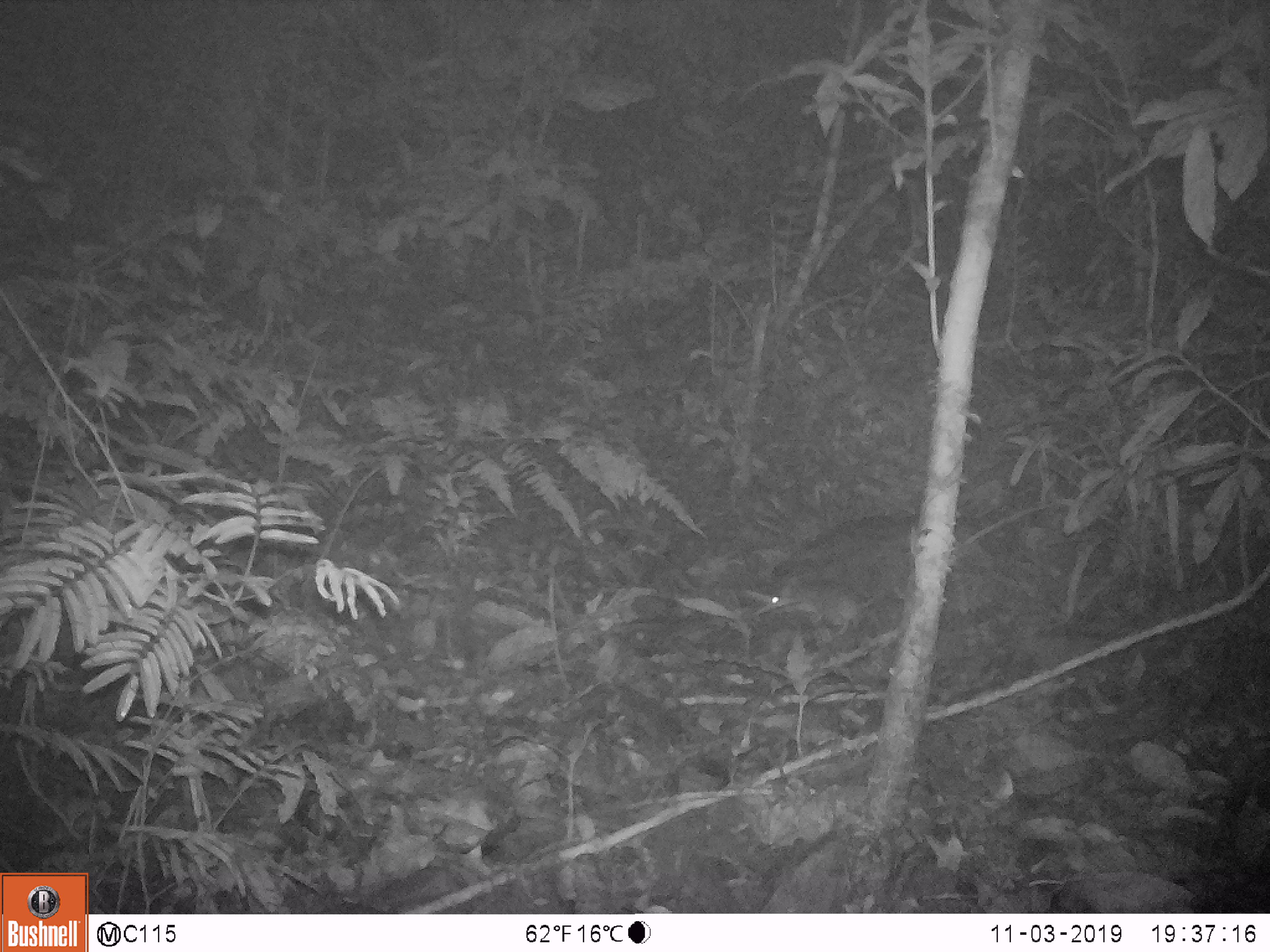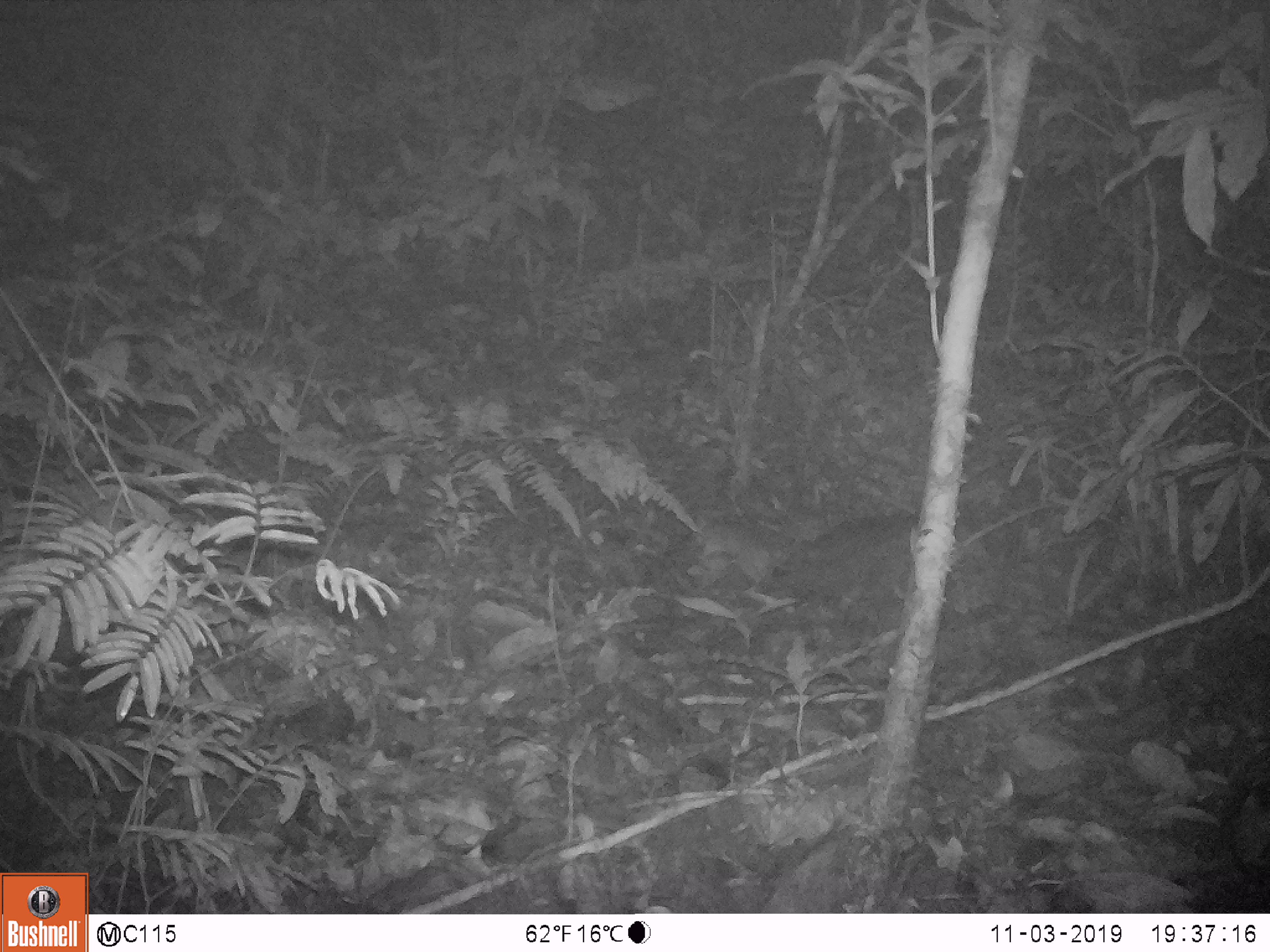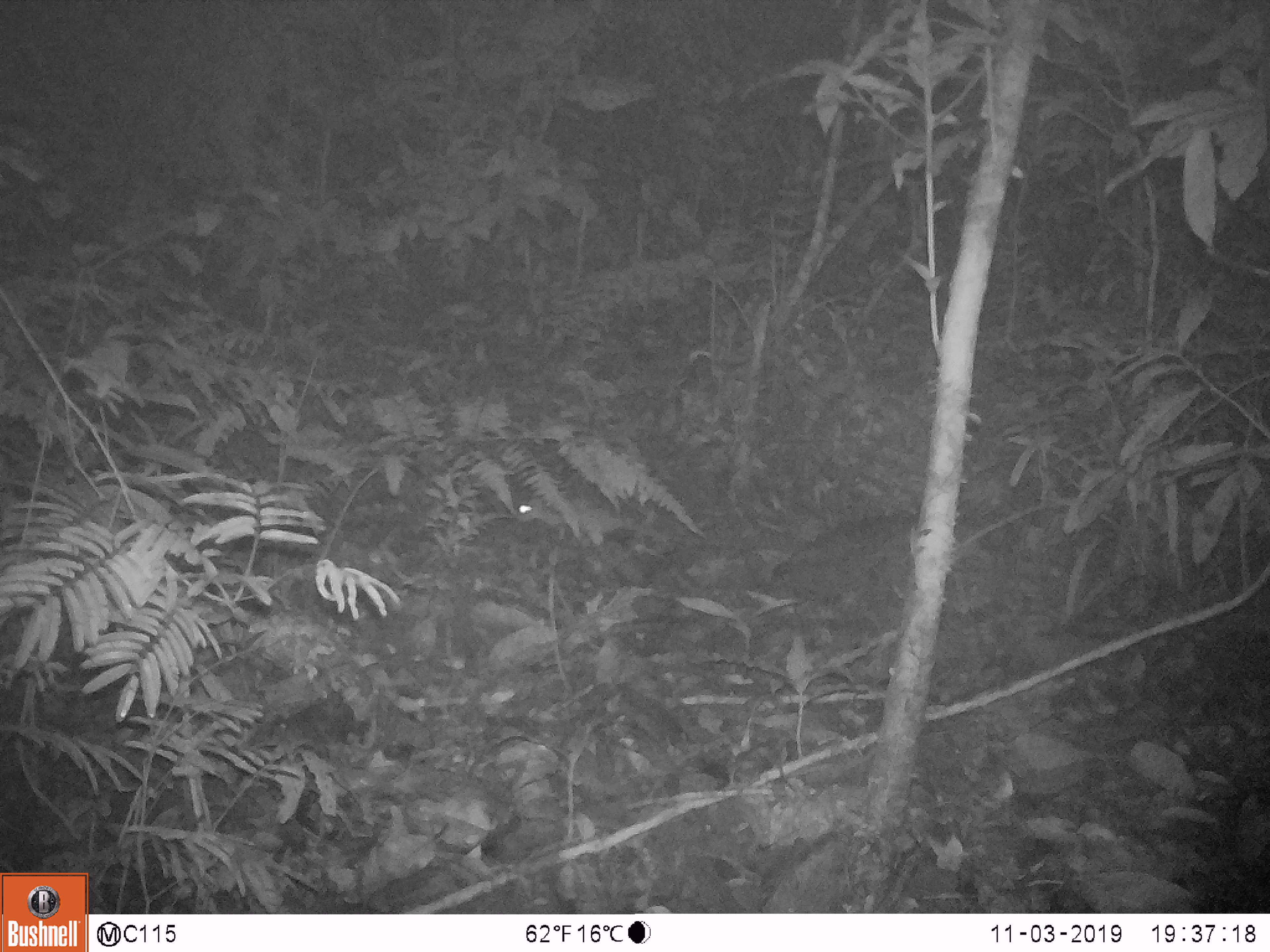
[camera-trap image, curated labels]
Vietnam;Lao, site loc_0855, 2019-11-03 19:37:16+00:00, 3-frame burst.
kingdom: Animalia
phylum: Chordata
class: Mammalia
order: Rodentia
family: Muridae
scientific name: Muridae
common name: old-world mice and rats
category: unidentified murid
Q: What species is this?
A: Unidentified murid (old-world mice and rats) (Muridae).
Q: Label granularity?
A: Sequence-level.